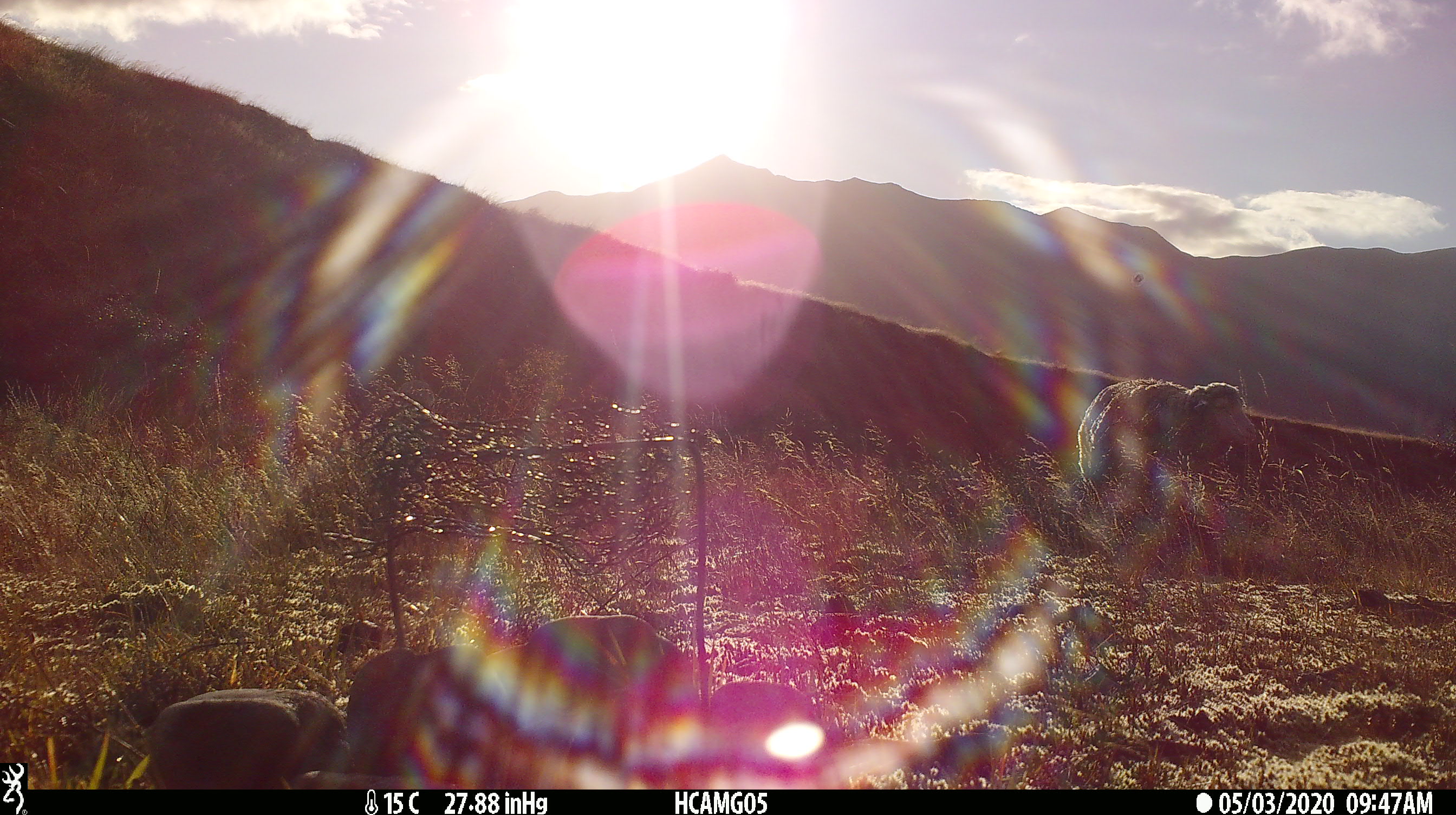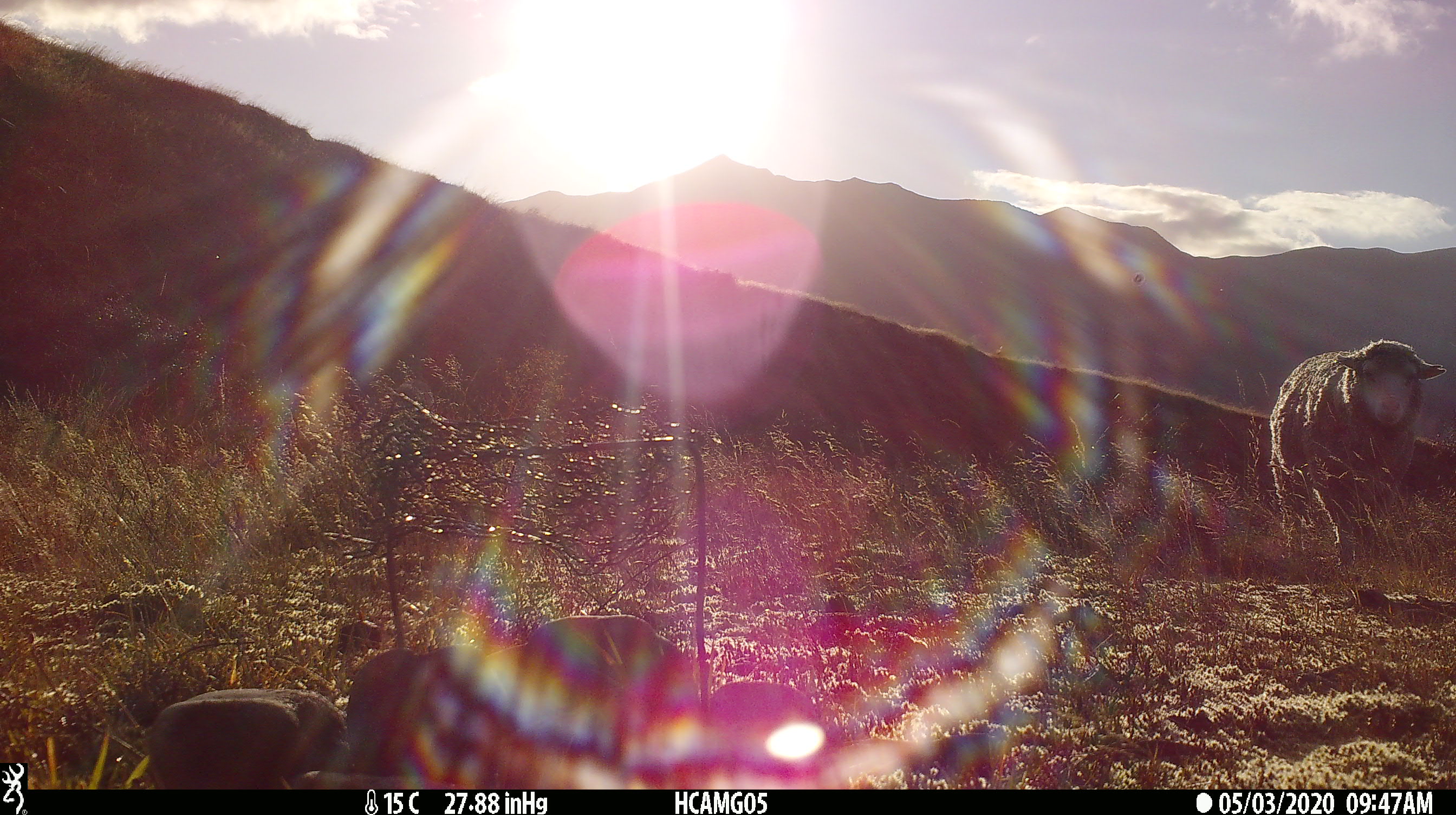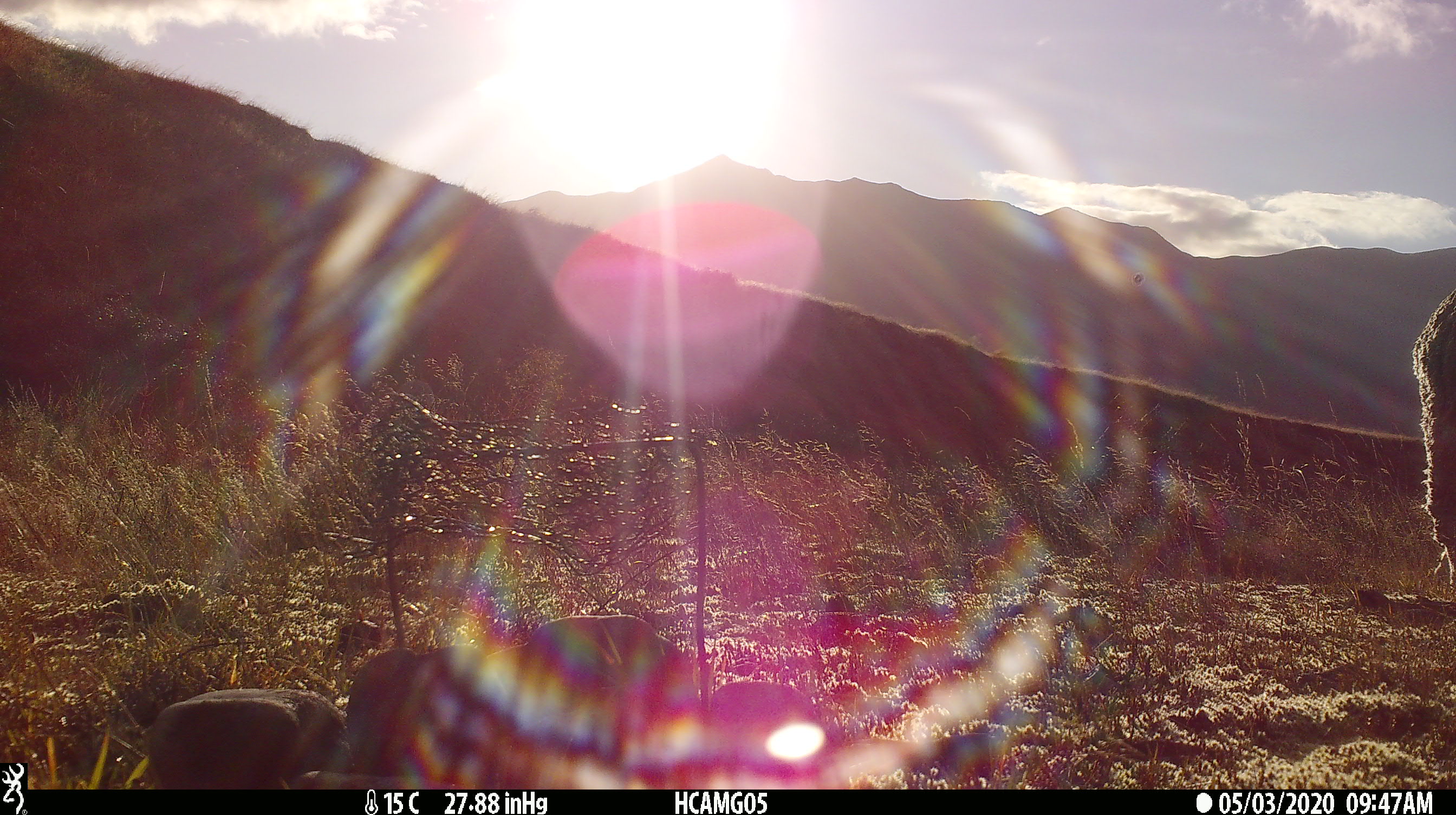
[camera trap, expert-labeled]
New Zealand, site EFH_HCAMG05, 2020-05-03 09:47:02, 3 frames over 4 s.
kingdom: Animalia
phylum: Chordata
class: Mammalia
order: Artiodactyla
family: Bovidae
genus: Ovis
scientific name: Ovis aries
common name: domestic sheep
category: sheep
Sheep (domestic sheep) (Ovis aries).